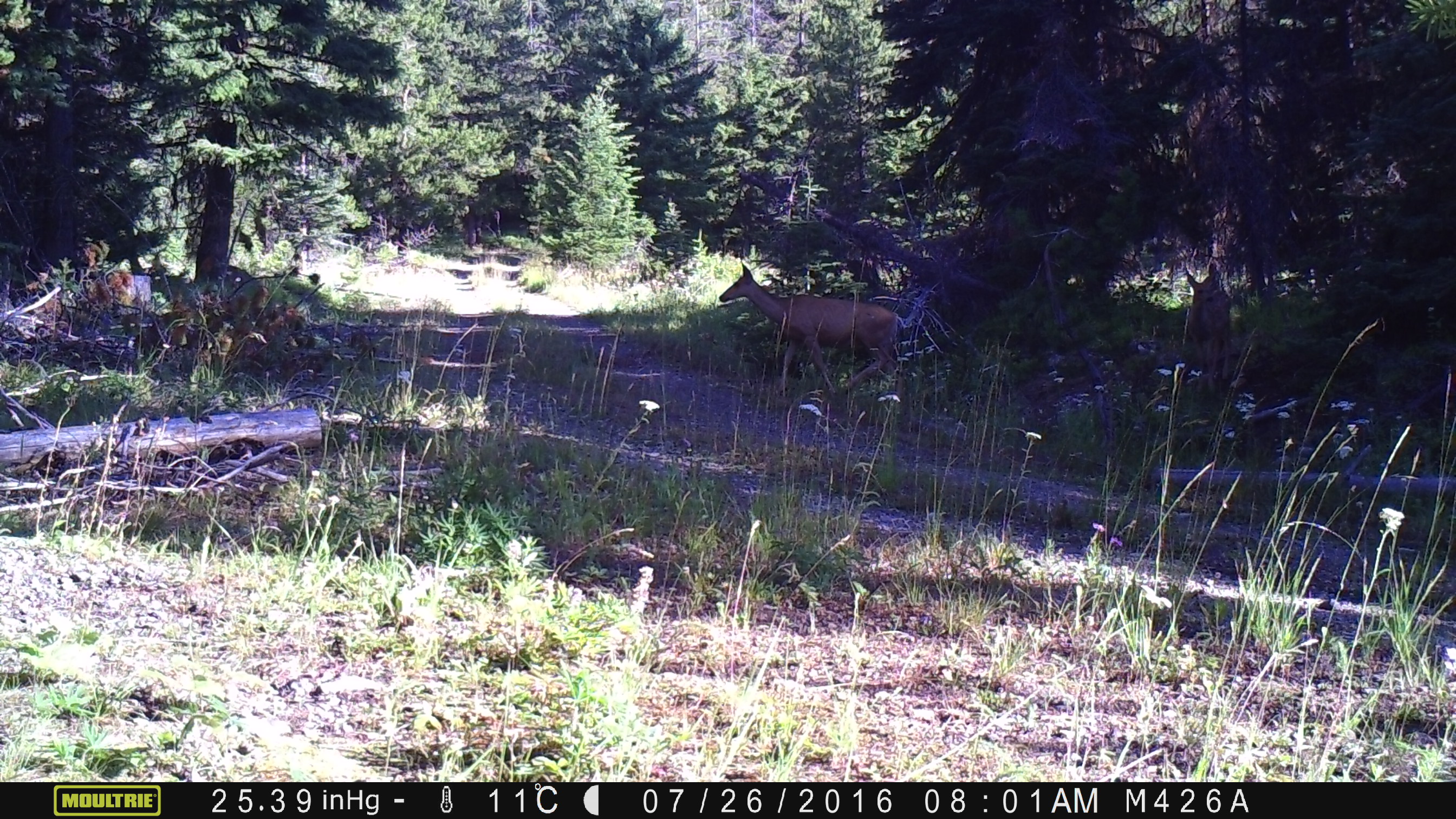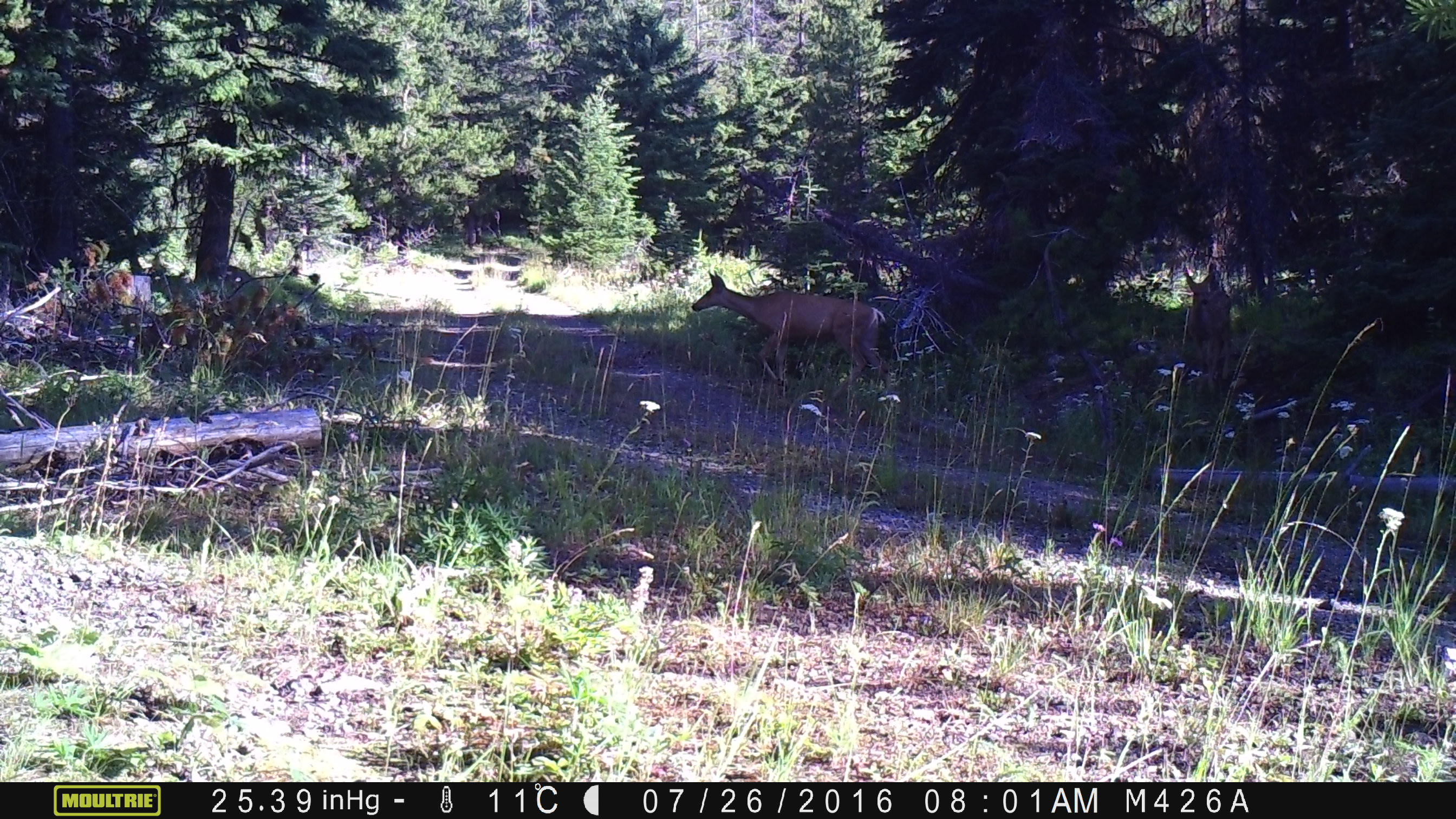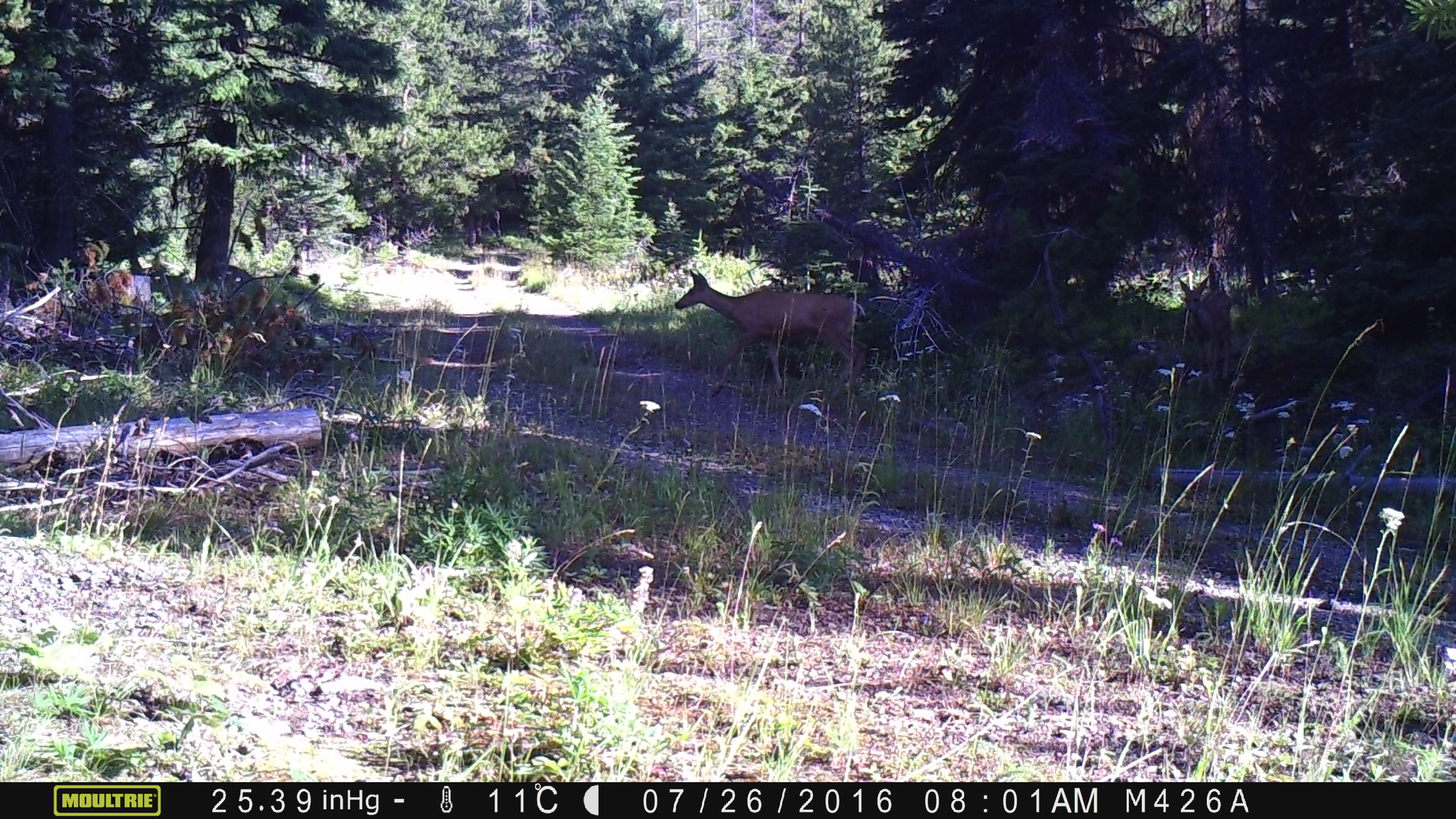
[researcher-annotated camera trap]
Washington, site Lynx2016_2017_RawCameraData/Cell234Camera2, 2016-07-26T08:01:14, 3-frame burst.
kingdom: Animalia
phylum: Chordata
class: Mammalia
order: Artiodactyla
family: Cervidae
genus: Odocoileus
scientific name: Odocoileus hemionus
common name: mule deer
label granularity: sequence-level